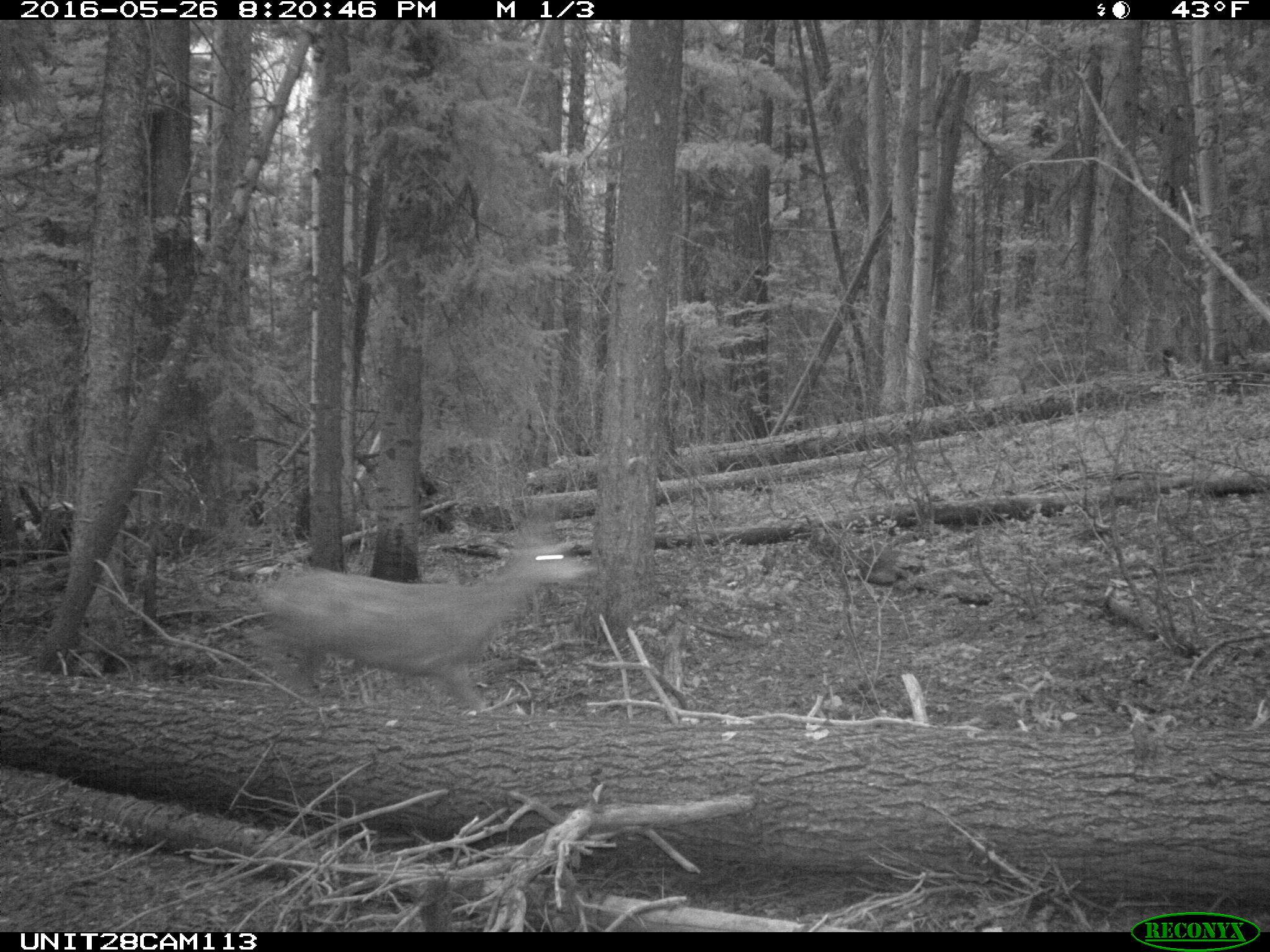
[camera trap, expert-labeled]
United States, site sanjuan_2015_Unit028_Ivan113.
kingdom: Animalia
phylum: Chordata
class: Mammalia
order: Artiodactyla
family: Cervidae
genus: Odocoileus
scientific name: Odocoileus hemionus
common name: mule deer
Odocoileus hemionus (mule deer).